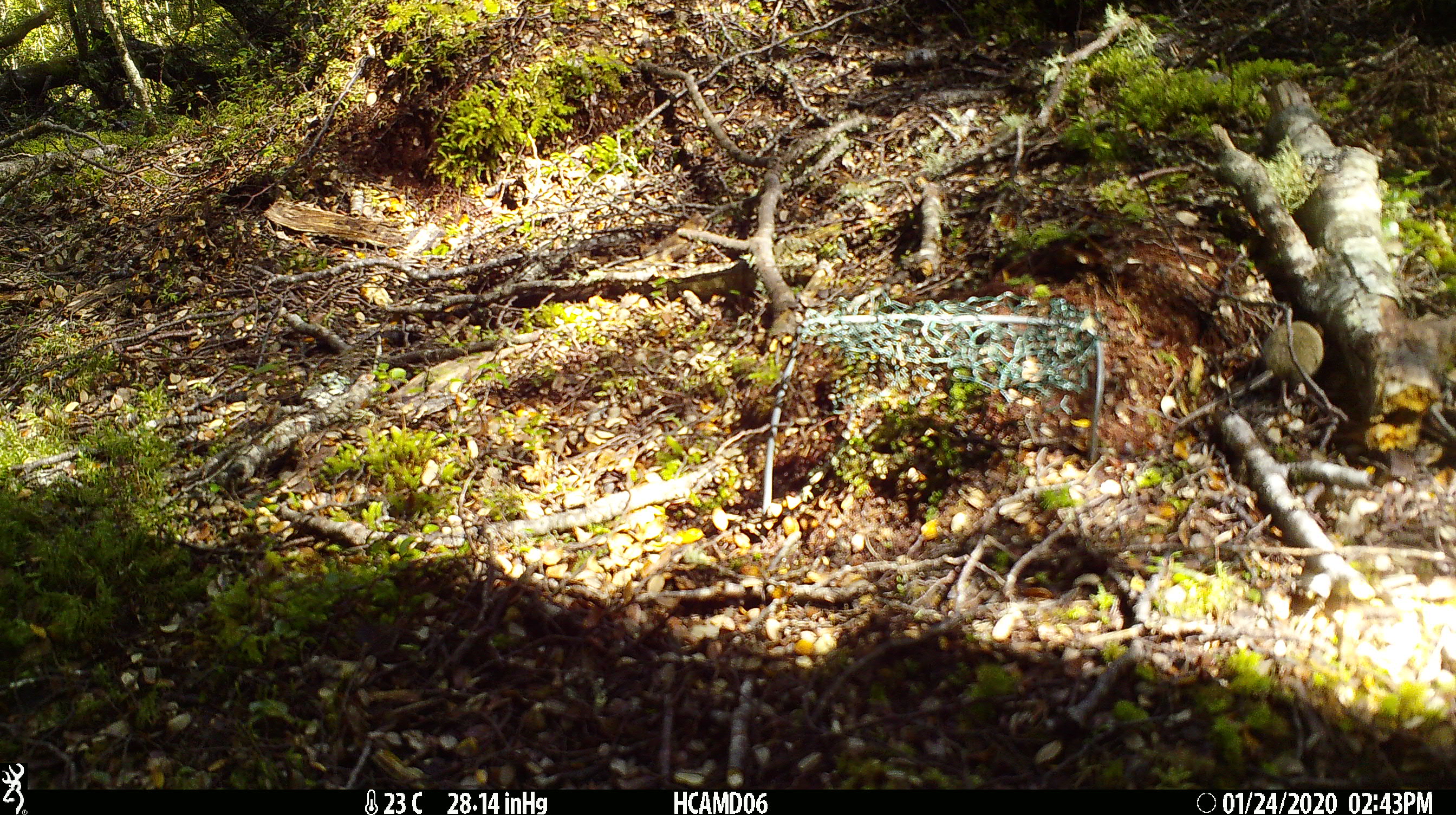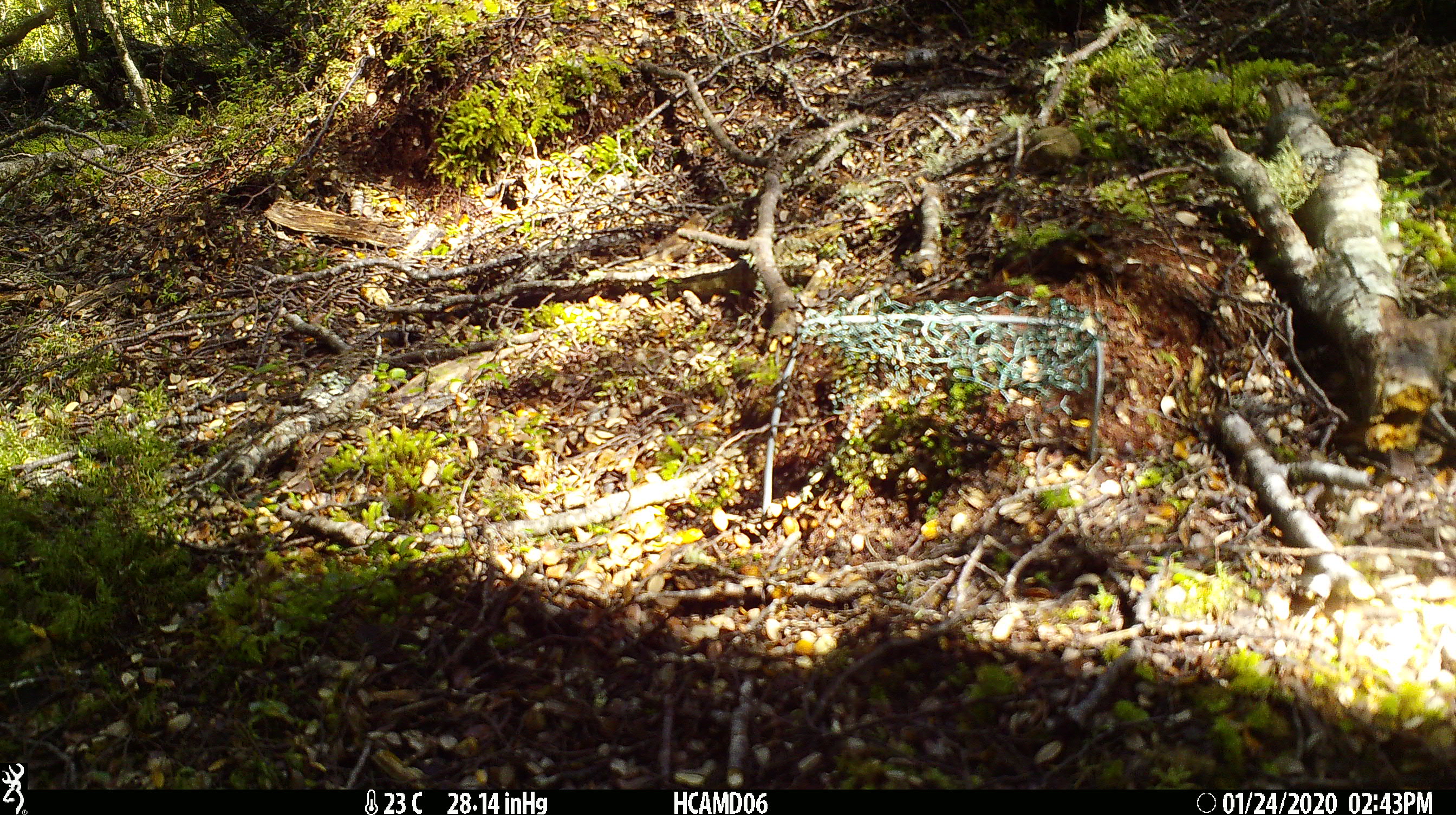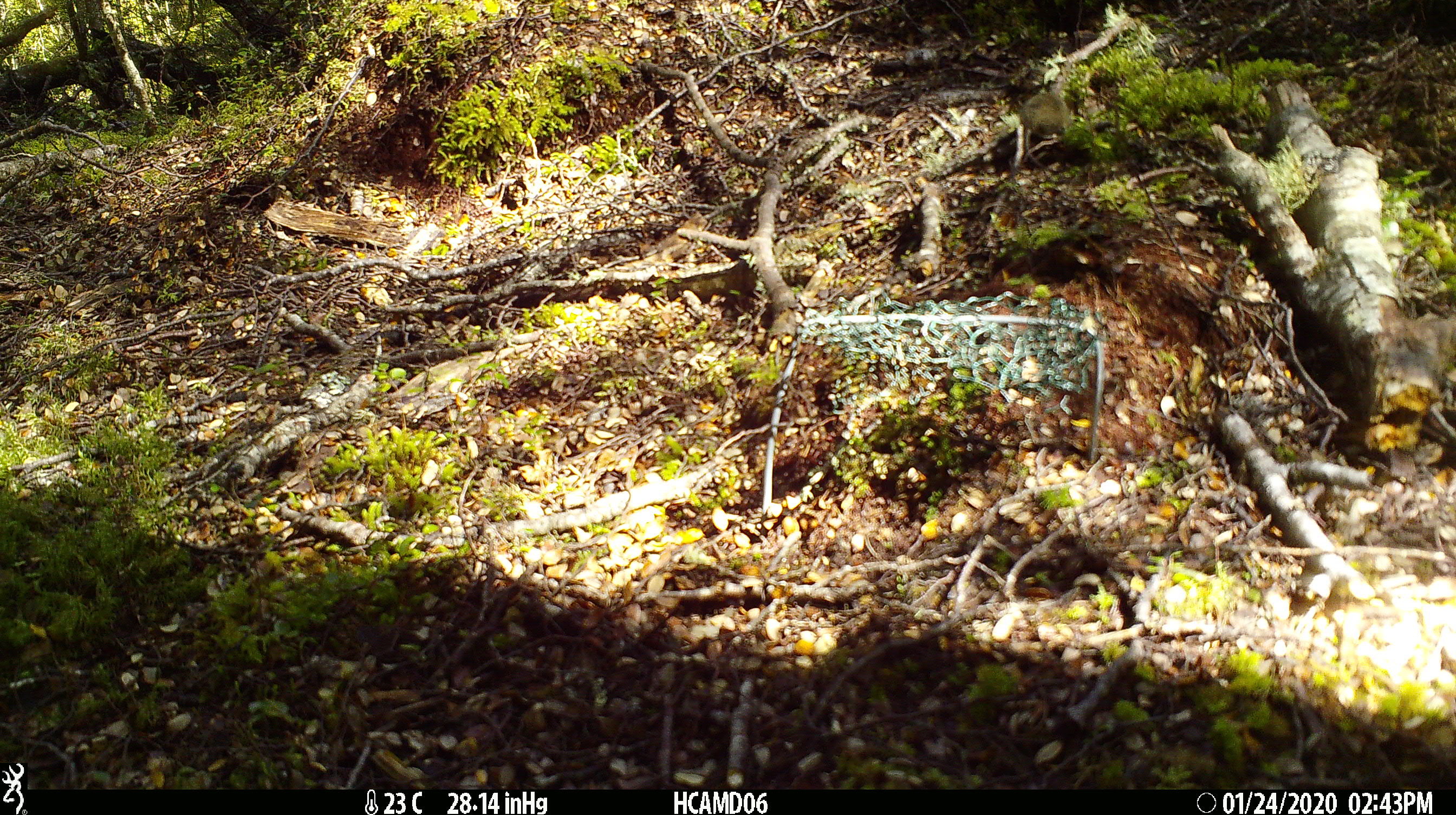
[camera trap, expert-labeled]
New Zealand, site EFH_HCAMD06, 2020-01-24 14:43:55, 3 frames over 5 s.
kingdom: Animalia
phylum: Chordata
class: Mammalia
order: Rodentia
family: Muridae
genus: Mus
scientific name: Mus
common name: mouse